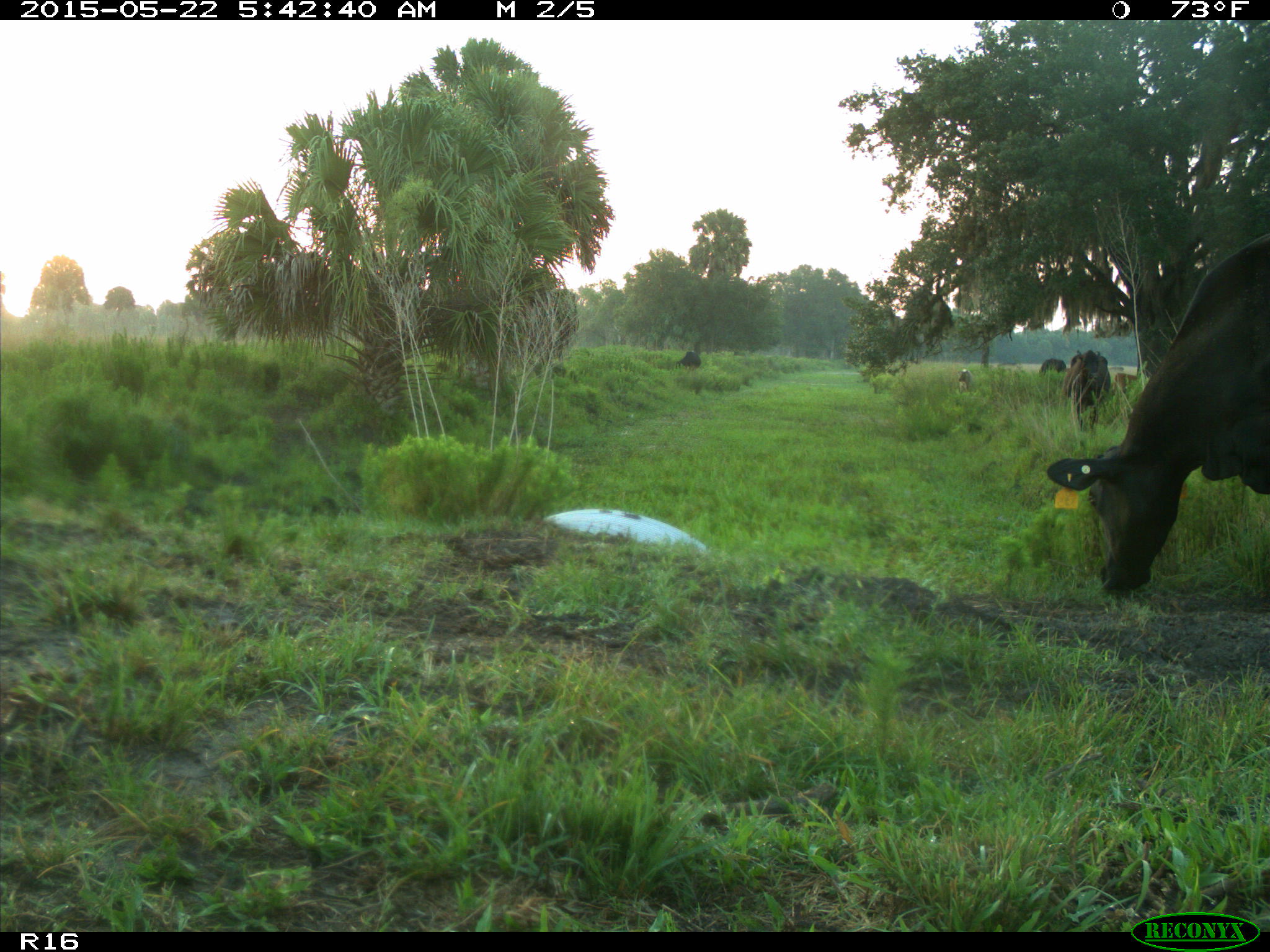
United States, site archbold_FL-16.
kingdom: Animalia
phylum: Chordata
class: Mammalia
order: Artiodactyla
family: Bovidae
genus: Bos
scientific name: Bos taurus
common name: domestic cow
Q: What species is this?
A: Bos taurus (domestic cow).